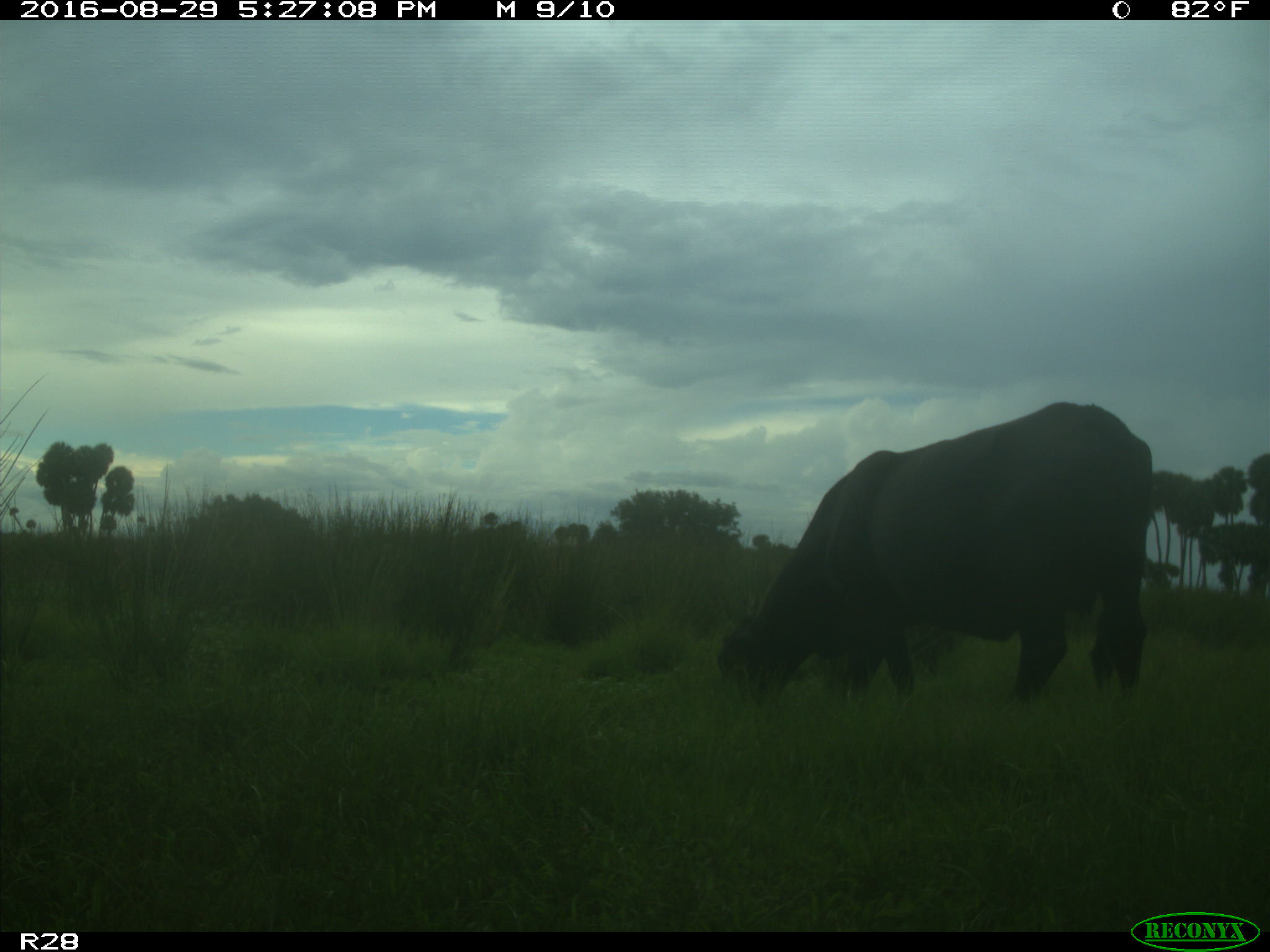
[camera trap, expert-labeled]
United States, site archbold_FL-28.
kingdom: Animalia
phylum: Chordata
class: Mammalia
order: Artiodactyla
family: Bovidae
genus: Bos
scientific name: Bos taurus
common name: domestic cow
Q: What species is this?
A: Bos taurus (domestic cow).